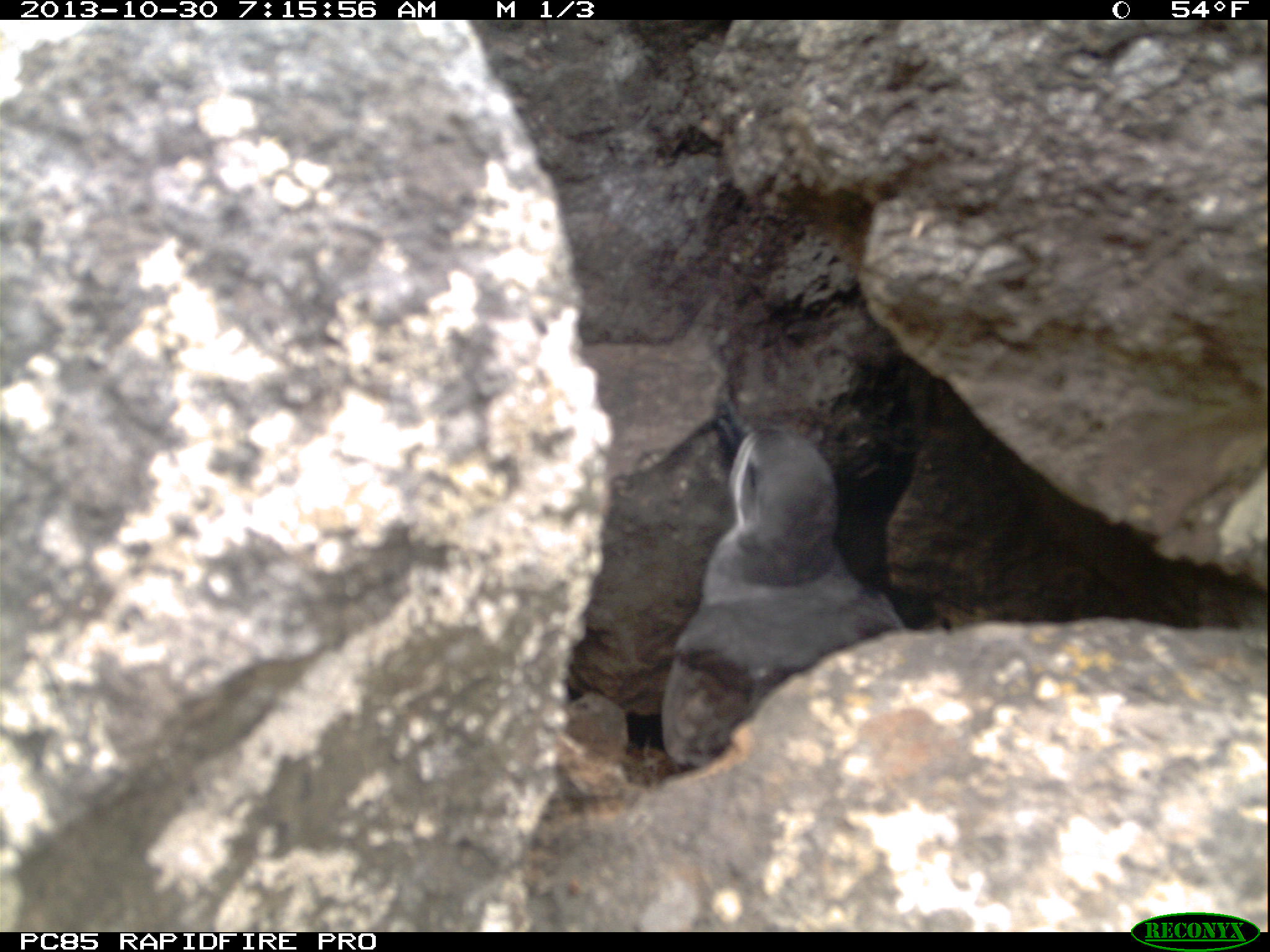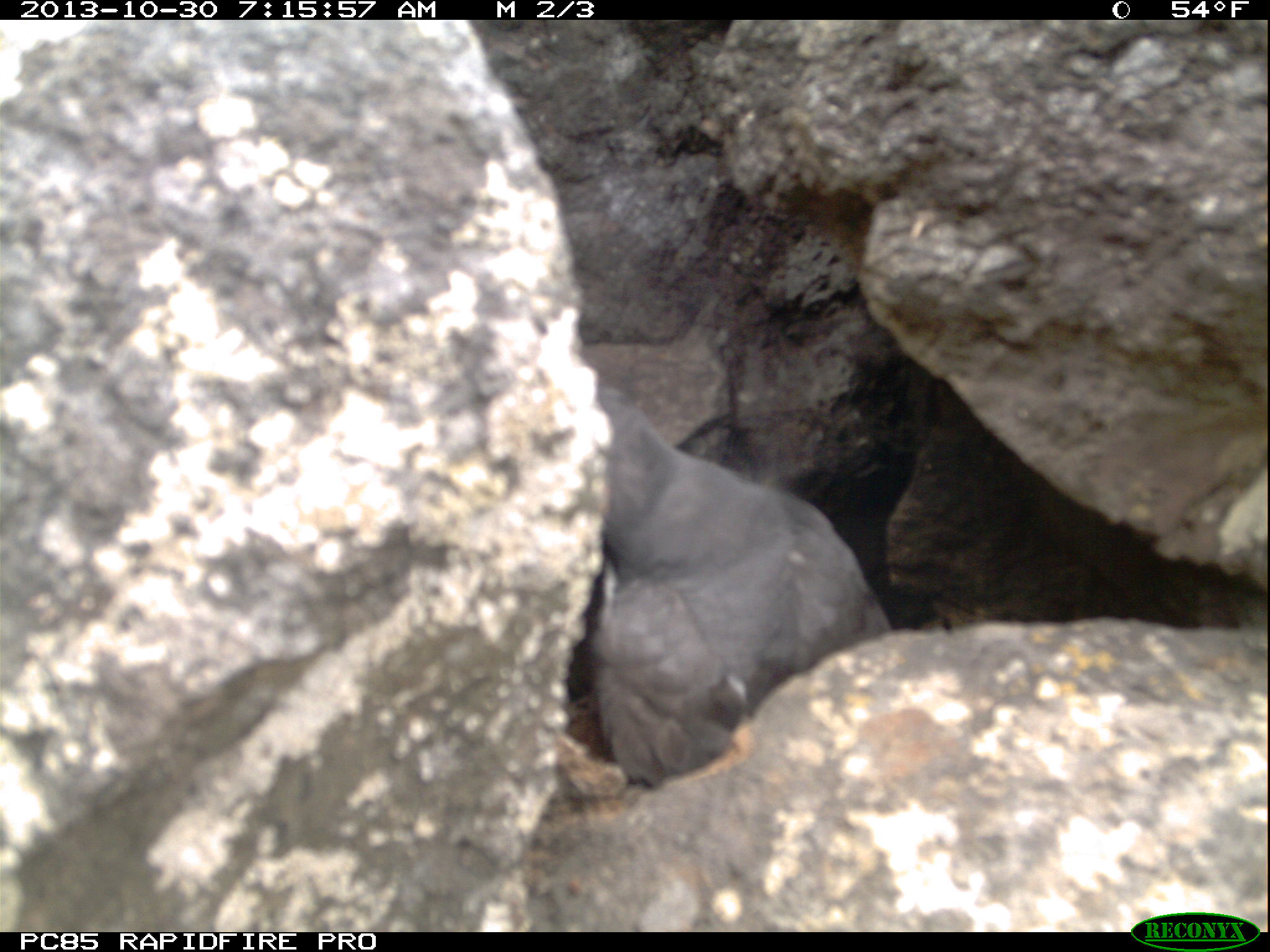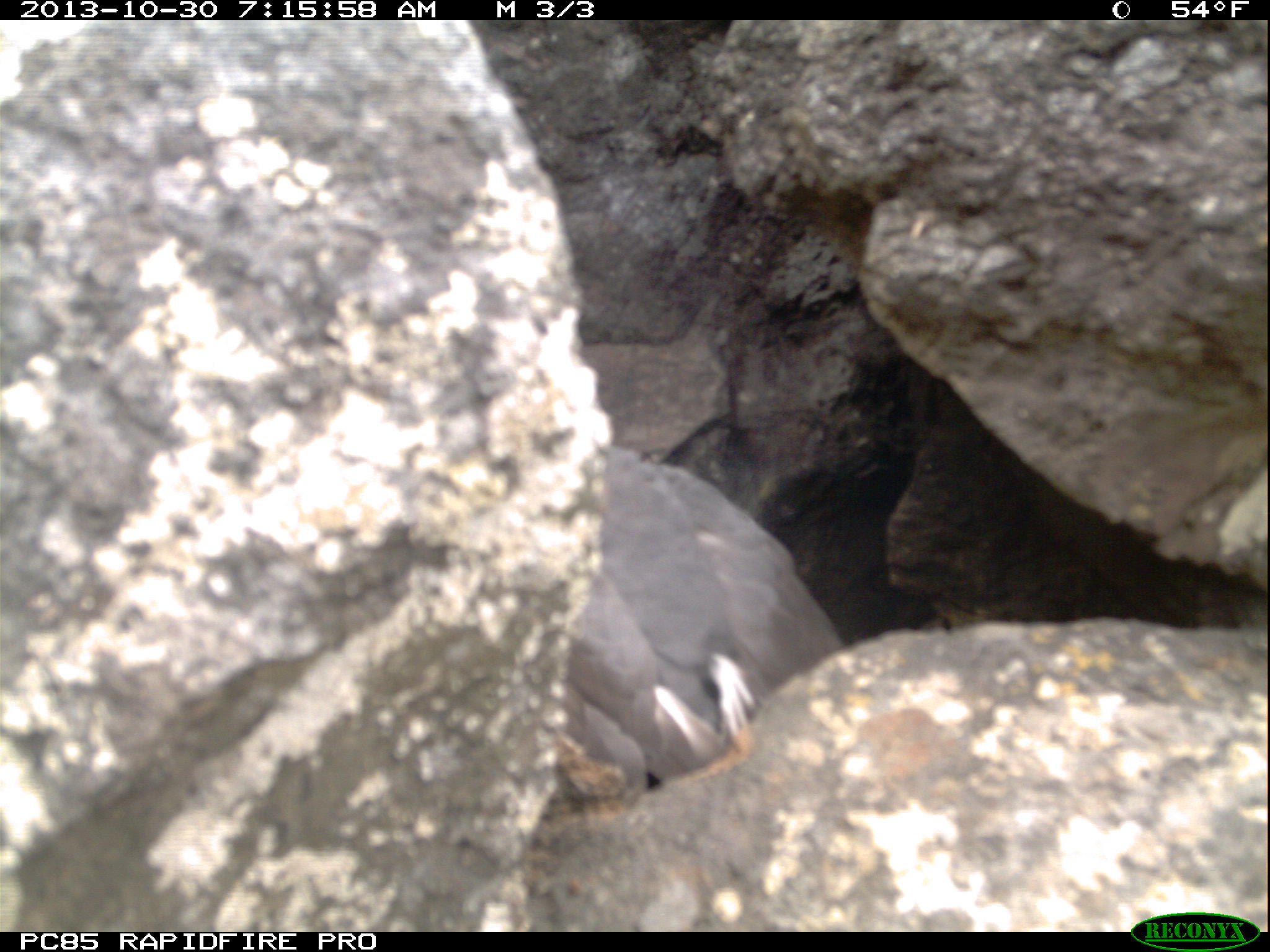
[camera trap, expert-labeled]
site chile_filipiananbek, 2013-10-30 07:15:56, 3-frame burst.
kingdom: Animalia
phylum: Chordata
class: Aves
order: Procellariiformes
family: Procellariidae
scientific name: Procellariidae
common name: petrel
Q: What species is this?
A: Petrel (Procellariidae).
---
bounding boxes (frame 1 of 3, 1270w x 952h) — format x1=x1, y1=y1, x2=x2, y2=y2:
petrel: x1=653, y1=377, x2=955, y2=795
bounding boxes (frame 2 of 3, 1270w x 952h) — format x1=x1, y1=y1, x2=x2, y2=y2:
petrel: x1=545, y1=371, x2=871, y2=829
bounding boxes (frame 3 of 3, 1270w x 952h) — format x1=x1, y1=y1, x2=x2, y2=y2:
petrel: x1=554, y1=397, x2=849, y2=781